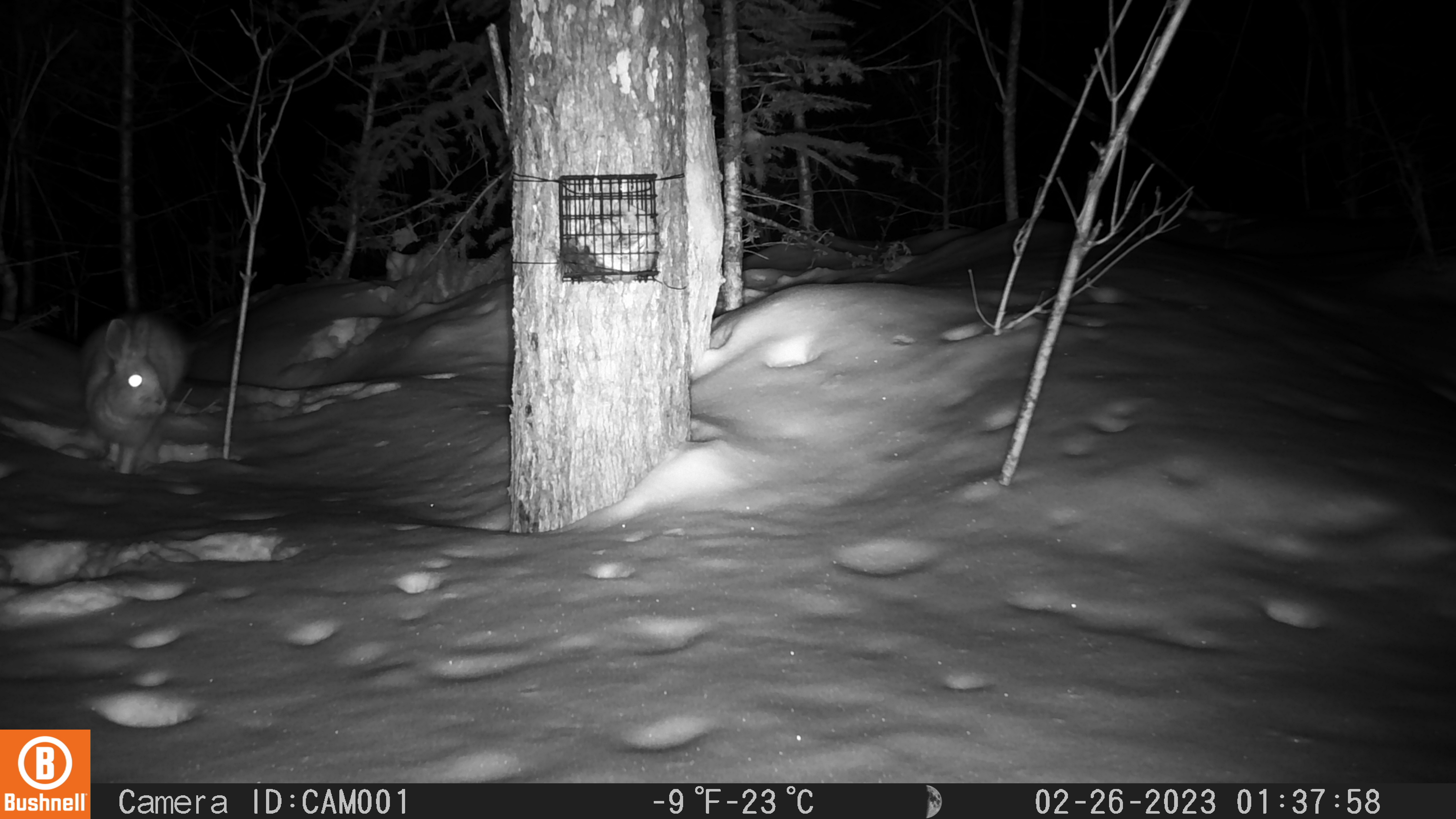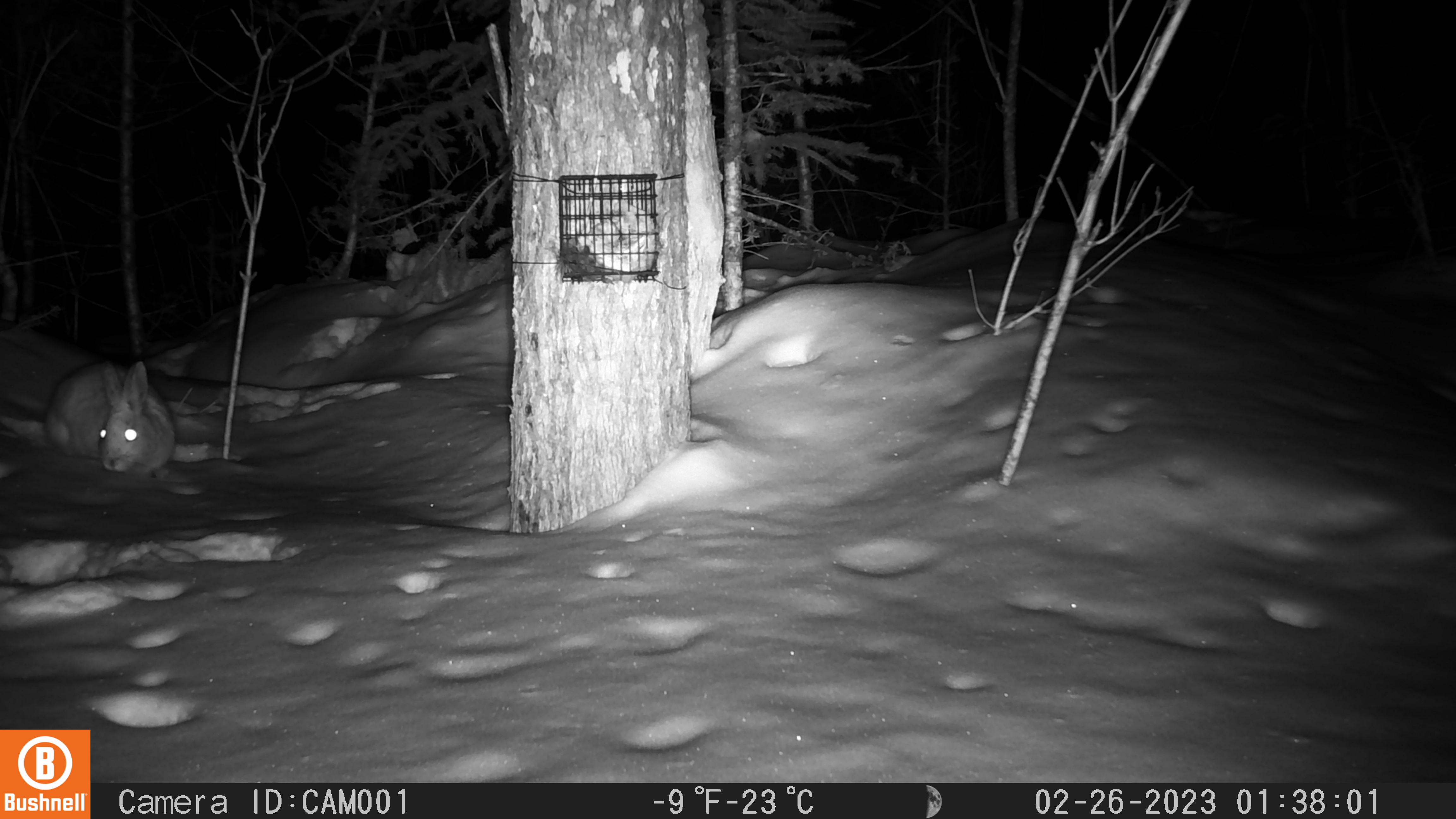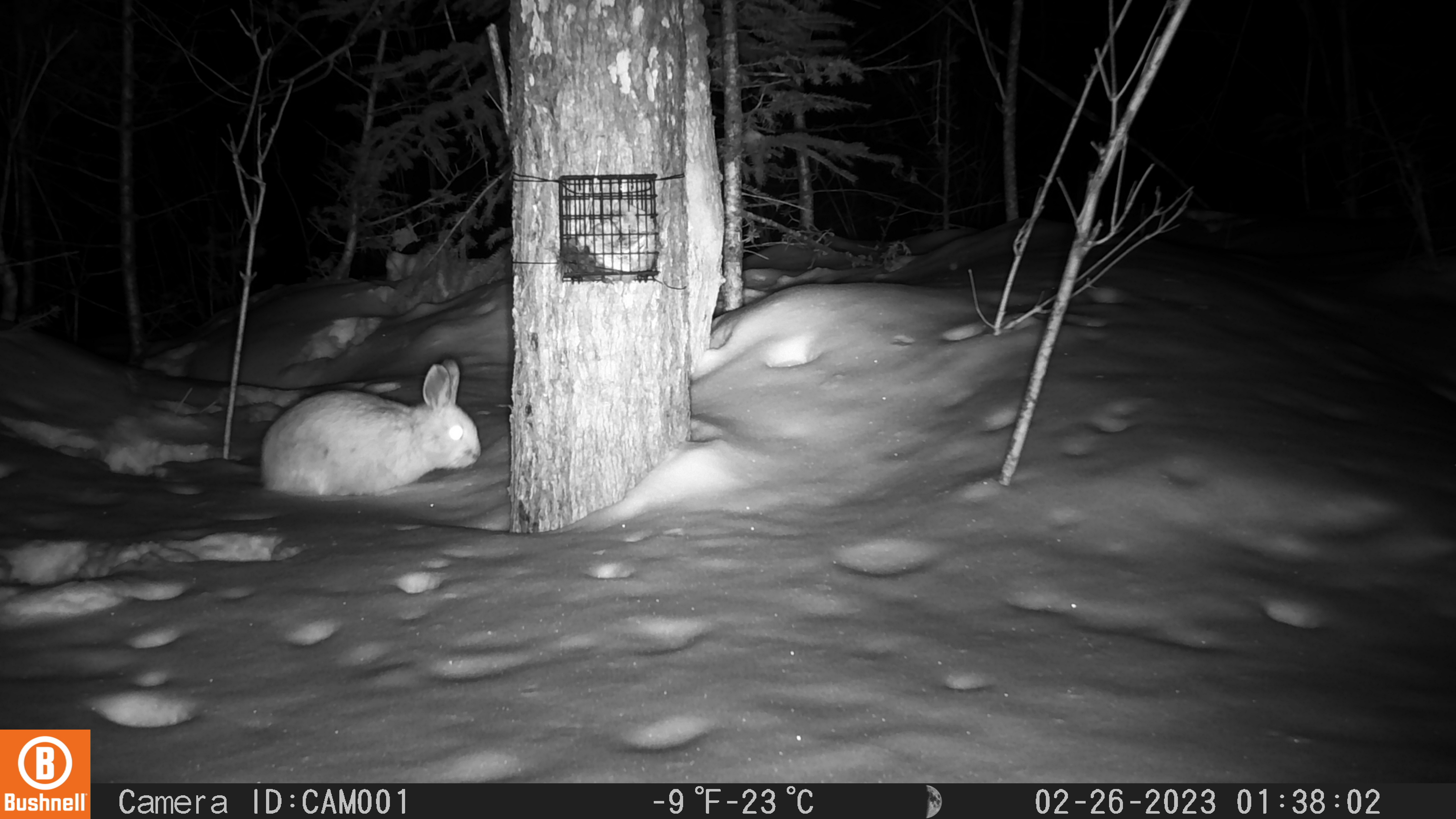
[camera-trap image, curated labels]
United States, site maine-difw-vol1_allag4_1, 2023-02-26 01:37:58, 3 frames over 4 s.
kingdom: Animalia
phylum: Chordata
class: Mammalia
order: Lagomorpha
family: Leporidae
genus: Lepus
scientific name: Lepus americanus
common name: snowshoe hare